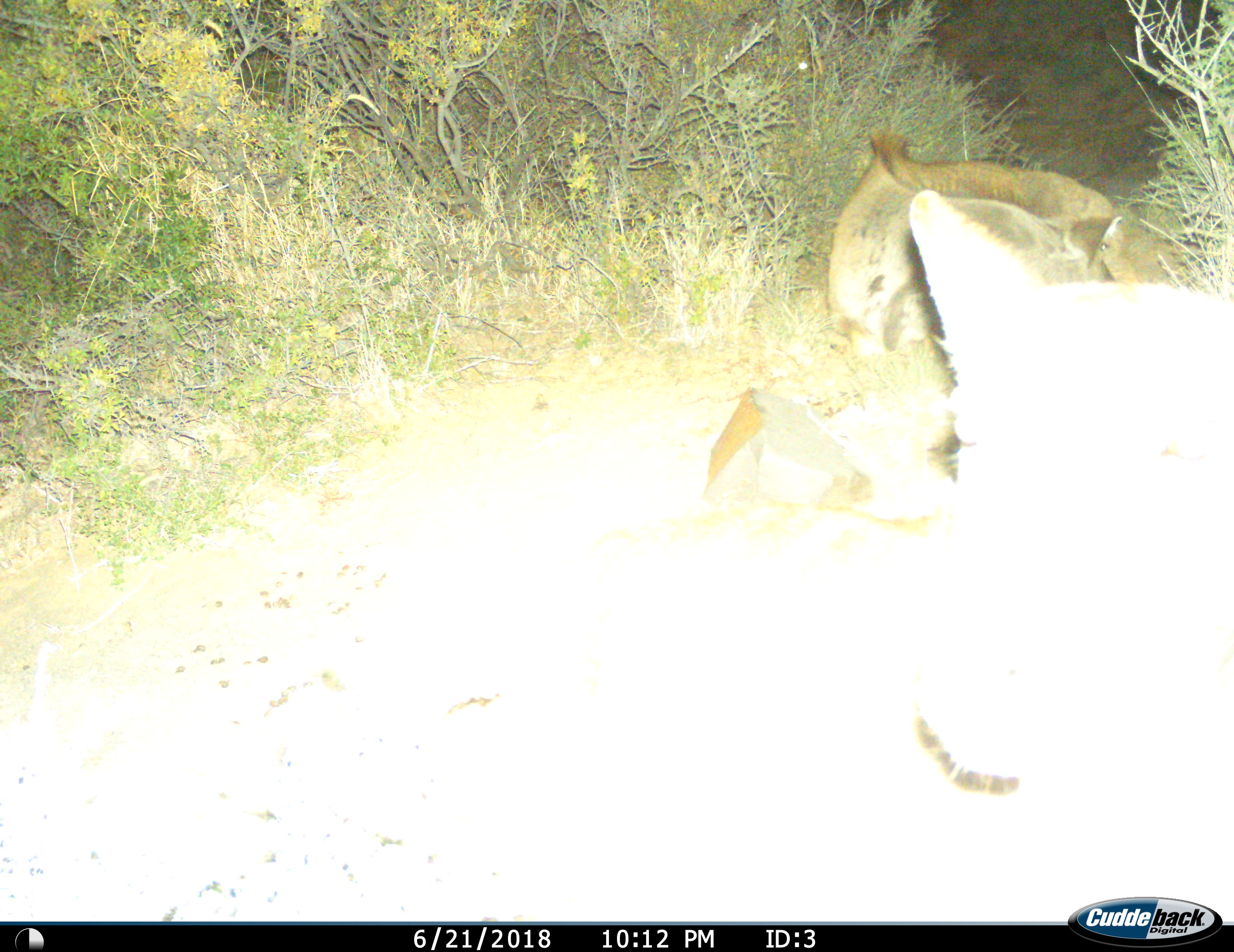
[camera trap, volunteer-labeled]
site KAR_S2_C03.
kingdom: Animalia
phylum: Chordata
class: Mammalia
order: Artiodactyla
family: Bovidae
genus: Tragelaphus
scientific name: Tragelaphus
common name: kudu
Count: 2.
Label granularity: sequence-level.